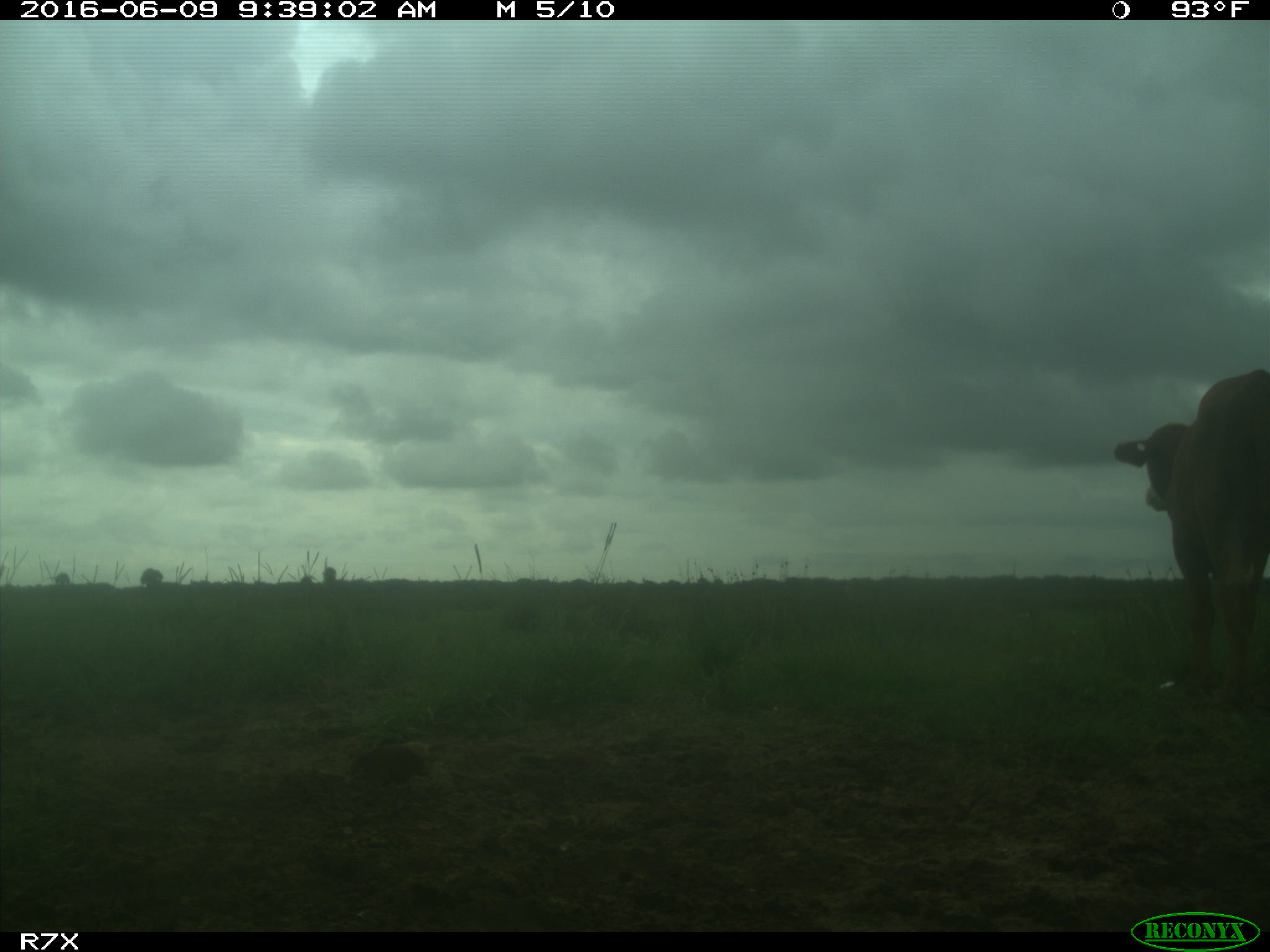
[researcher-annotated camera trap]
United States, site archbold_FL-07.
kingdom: Animalia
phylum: Chordata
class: Mammalia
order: Artiodactyla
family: Bovidae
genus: Bos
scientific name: Bos taurus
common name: domestic cow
Bos taurus (domestic cow).